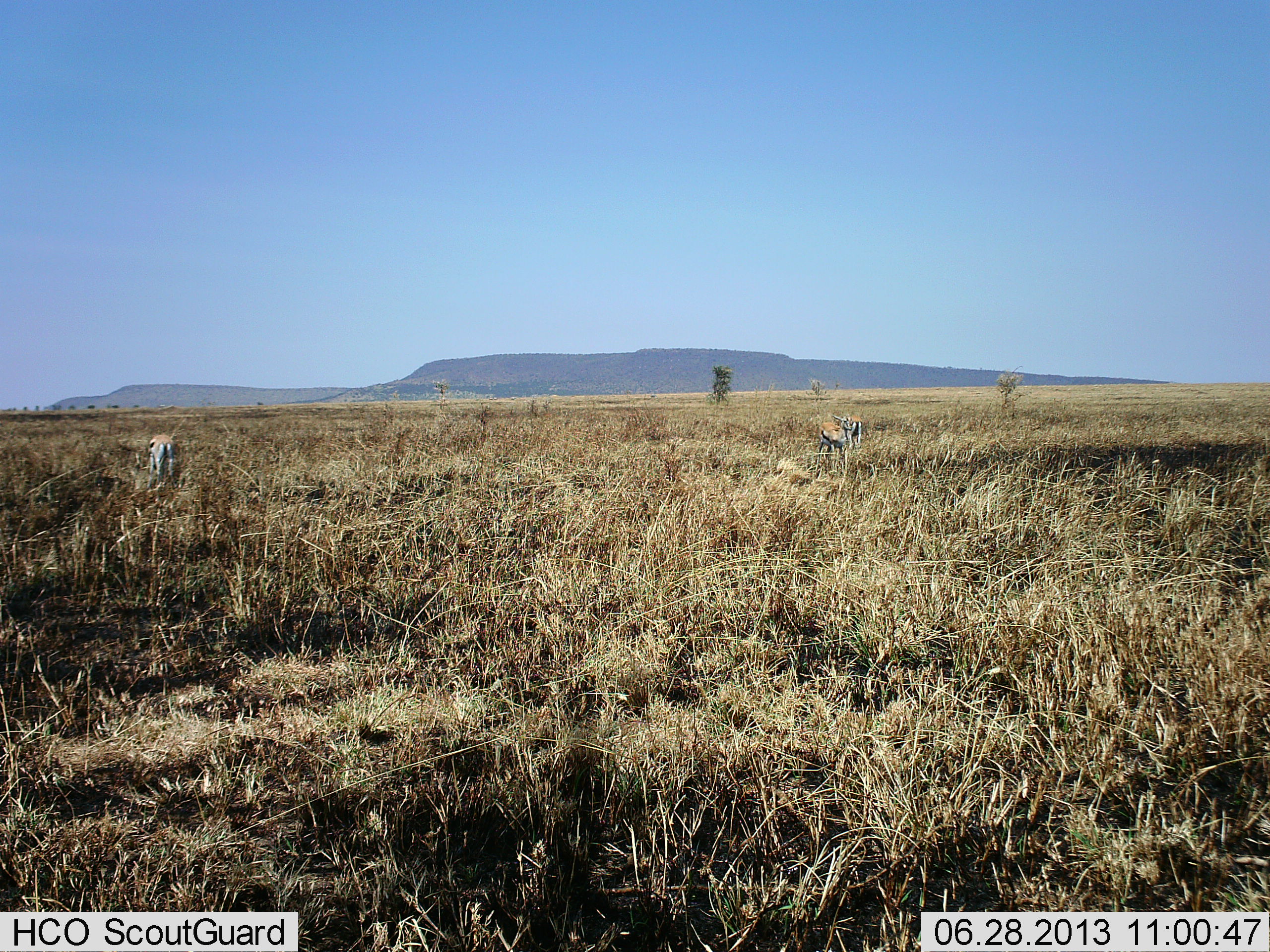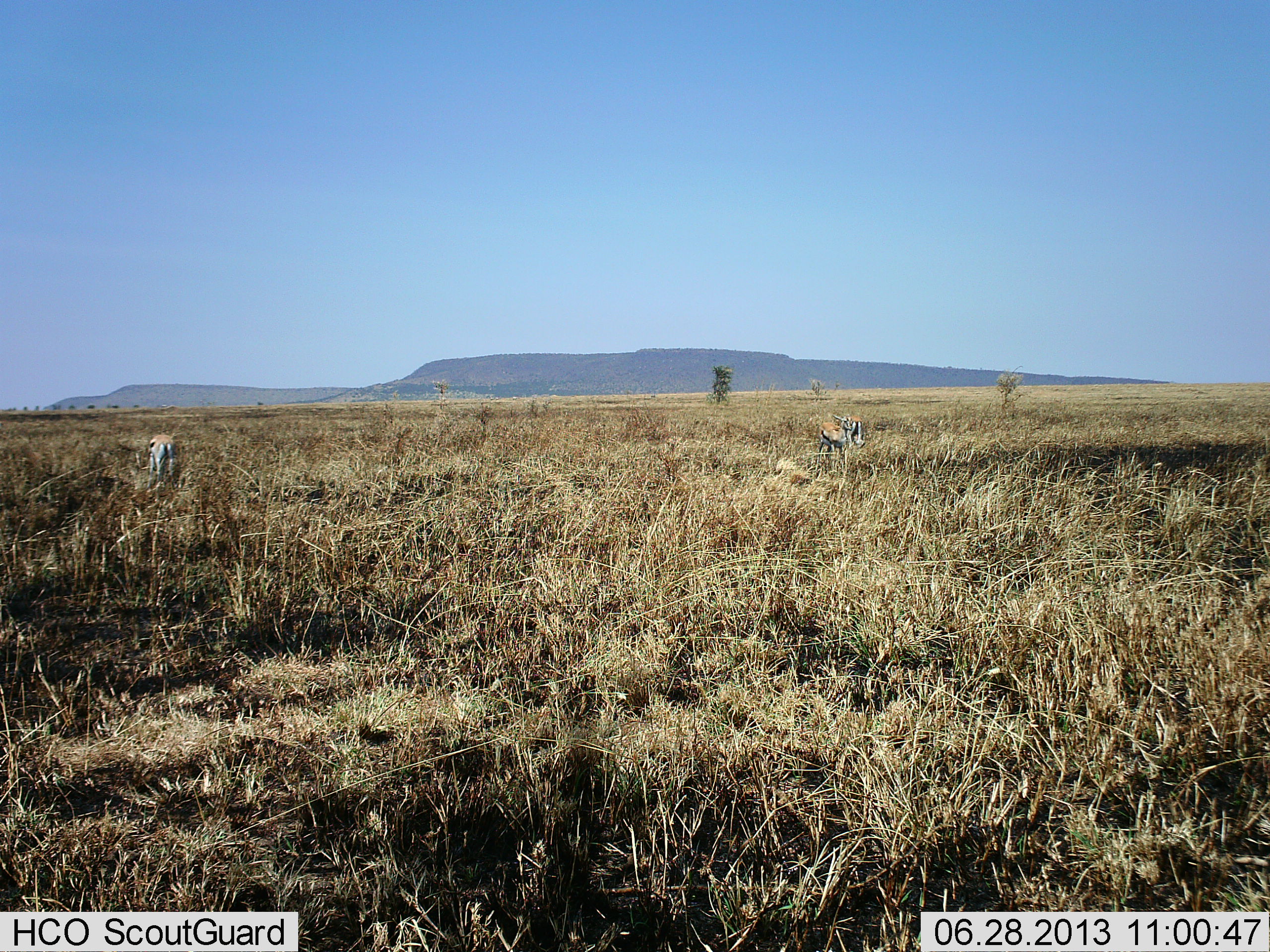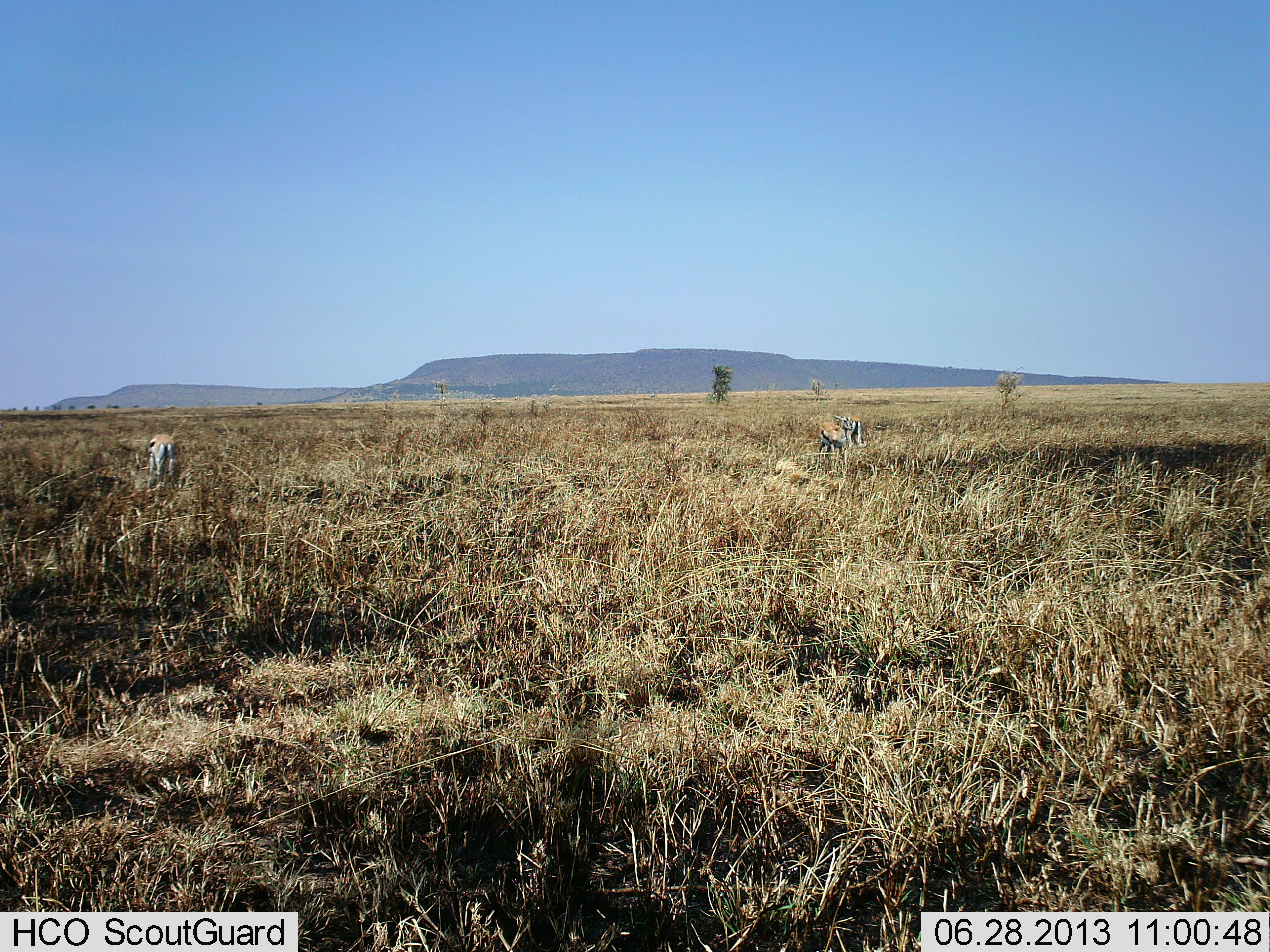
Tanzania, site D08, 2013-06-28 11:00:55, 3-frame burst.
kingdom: Animalia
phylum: Chordata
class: Mammalia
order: Artiodactyla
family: Bovidae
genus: Eudorcas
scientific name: Eudorcas thomsonii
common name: thomson's gazelle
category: gazellethomsons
Gazellethomsons (thomson's gazelle) (Eudorcas thomsonii), count 3. Behavior (volunteer vote fractions): standing 38%, resting 0%, moving 0%, interacting 0%. Young present (vote fraction): 6%. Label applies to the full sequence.